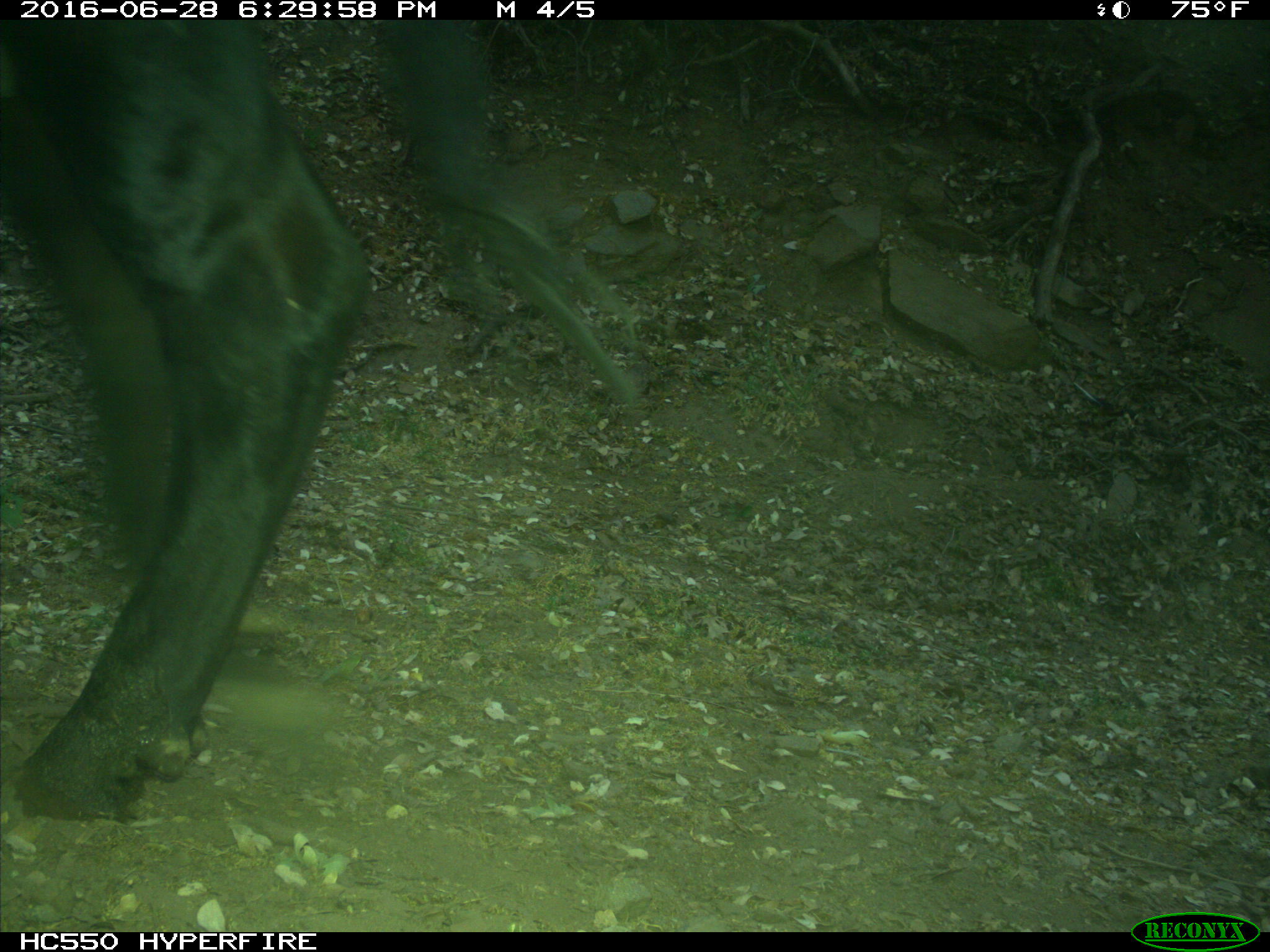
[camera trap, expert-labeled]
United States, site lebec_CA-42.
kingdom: Animalia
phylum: Chordata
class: Mammalia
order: Artiodactyla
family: Bovidae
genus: Bos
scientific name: Bos taurus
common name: domestic cow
Bos taurus (domestic cow).